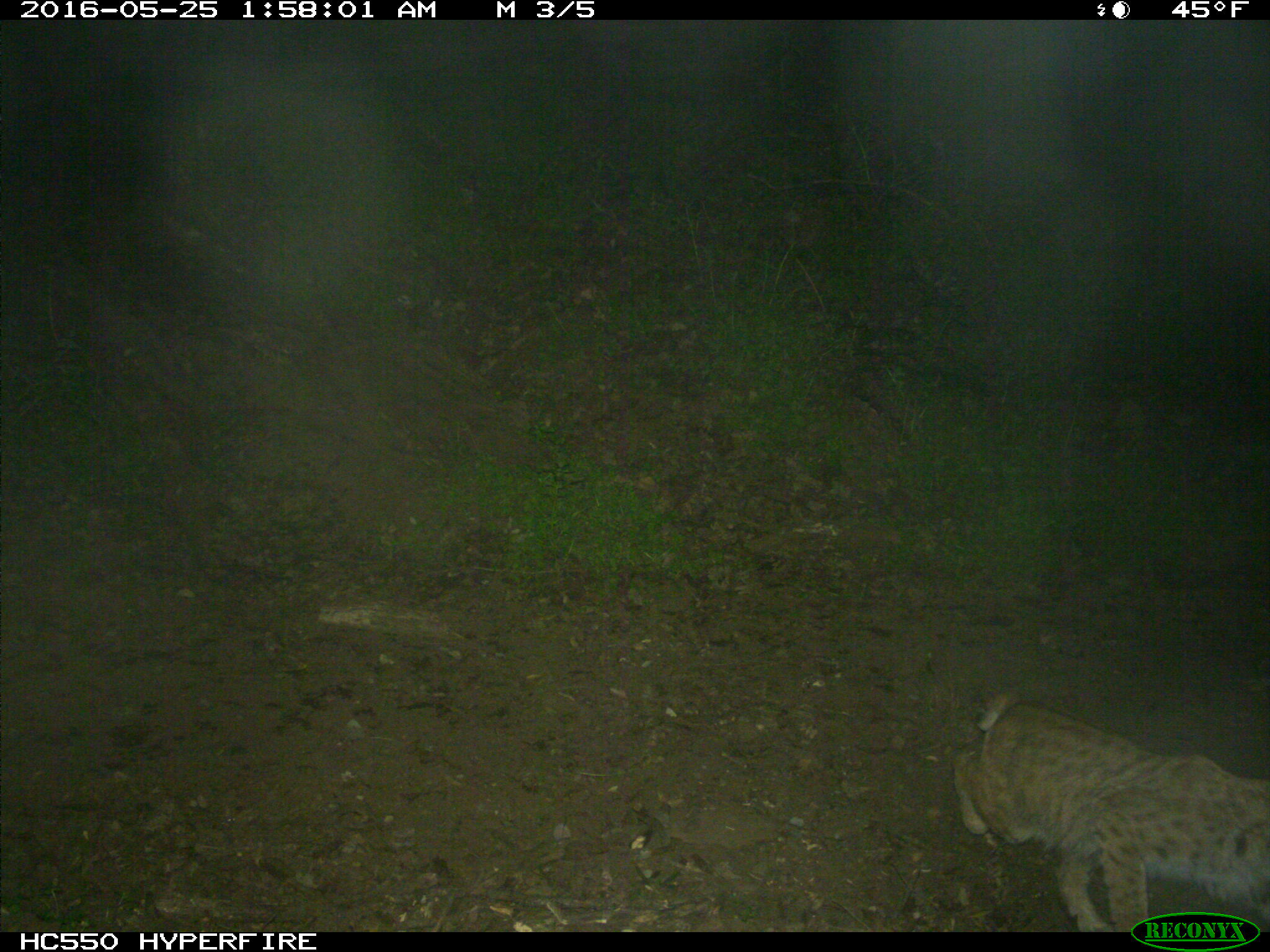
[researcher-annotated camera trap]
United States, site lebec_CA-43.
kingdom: Animalia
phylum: Chordata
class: Mammalia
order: Carnivora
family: Felidae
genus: Lynx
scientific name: Lynx rufus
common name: bobcat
Lynx rufus (bobcat).